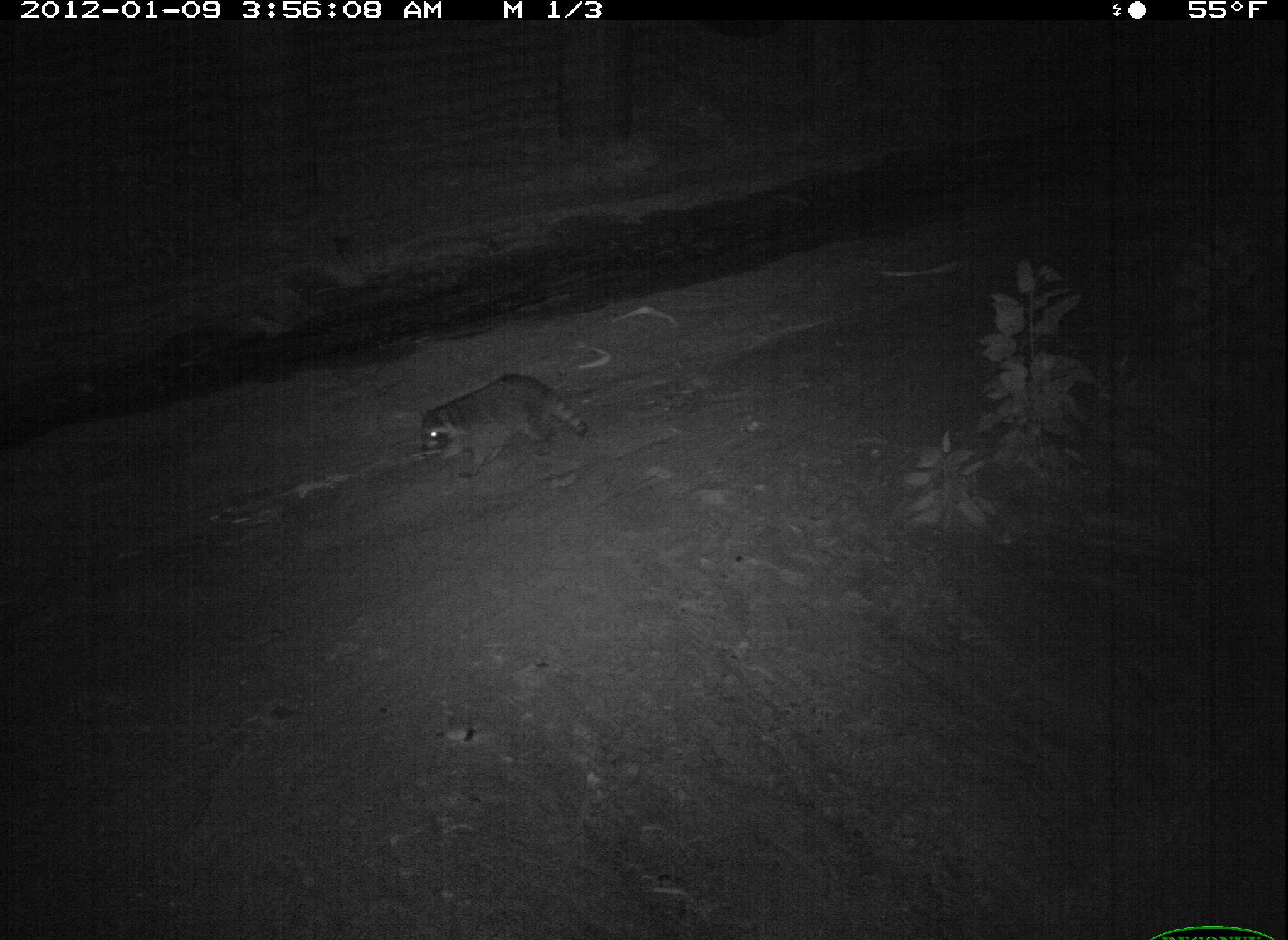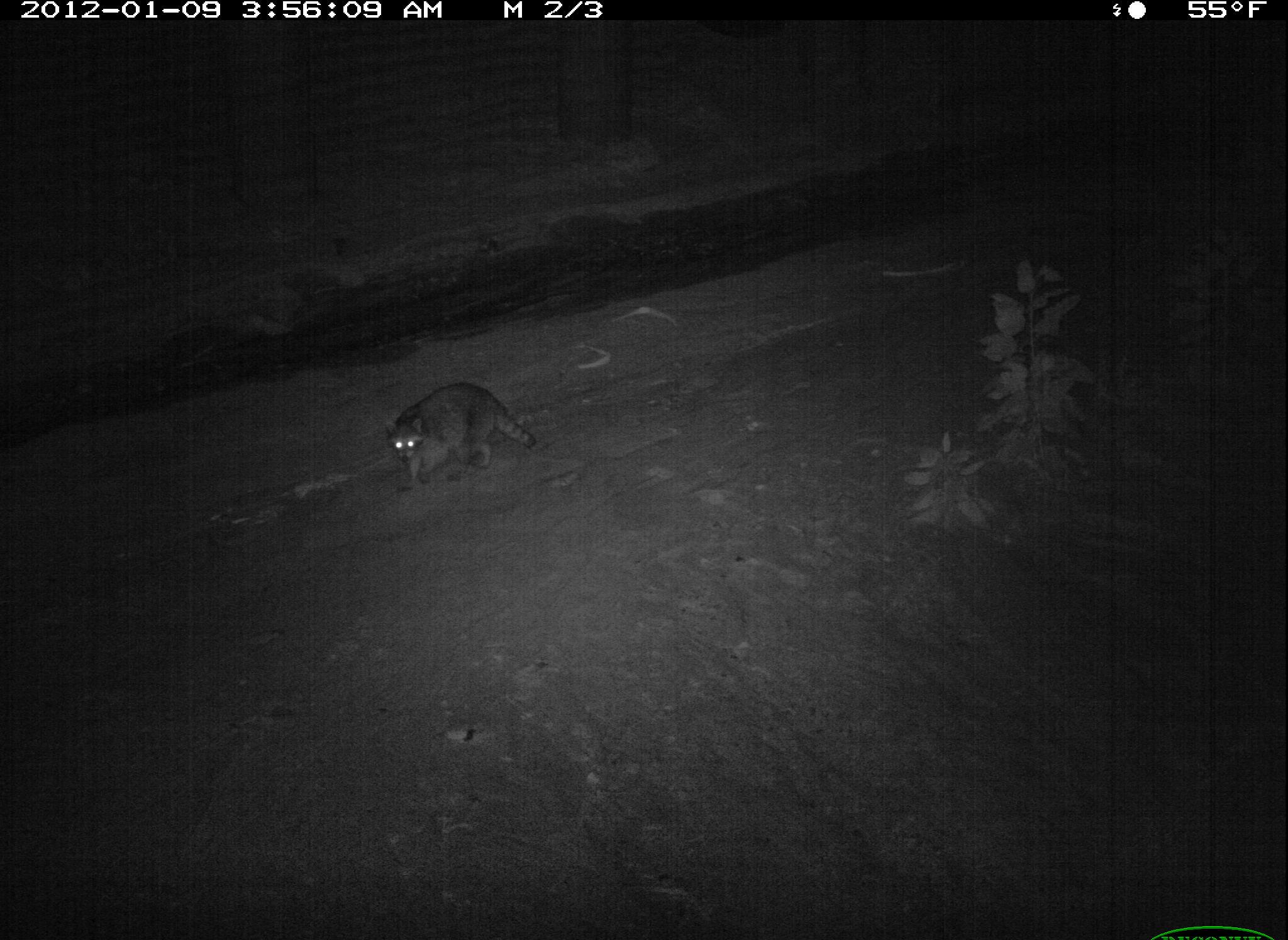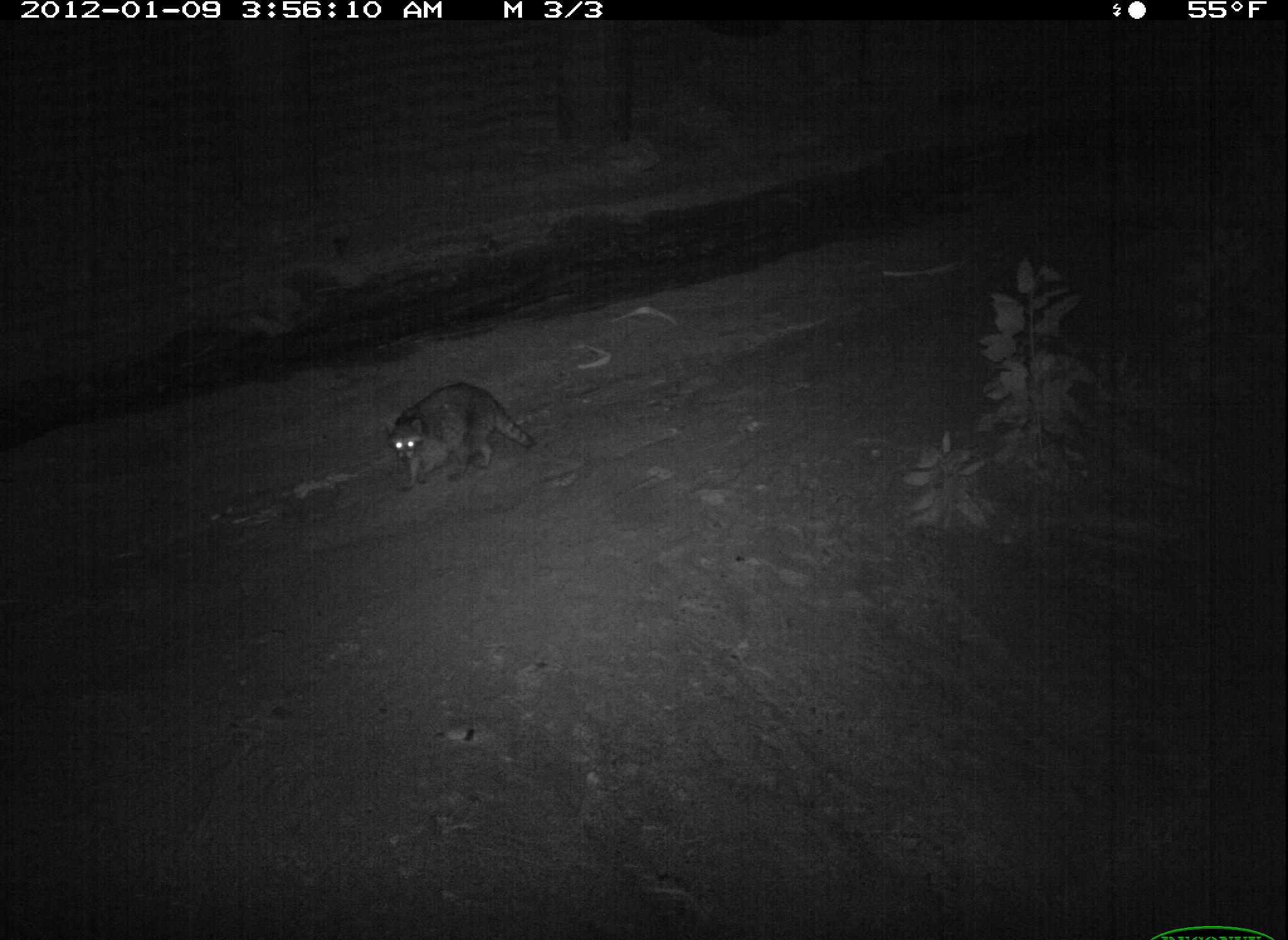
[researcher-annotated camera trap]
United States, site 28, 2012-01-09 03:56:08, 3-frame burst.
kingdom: Animalia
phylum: Chordata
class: Mammalia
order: Carnivora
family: Procyonidae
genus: Procyon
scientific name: Procyon lotor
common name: raccoon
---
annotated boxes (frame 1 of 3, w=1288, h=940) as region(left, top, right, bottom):
raccoon: region(393, 358, 609, 488)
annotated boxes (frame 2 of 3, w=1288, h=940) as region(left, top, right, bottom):
raccoon: region(378, 375, 539, 493)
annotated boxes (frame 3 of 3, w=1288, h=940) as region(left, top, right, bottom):
raccoon: region(383, 370, 541, 499)